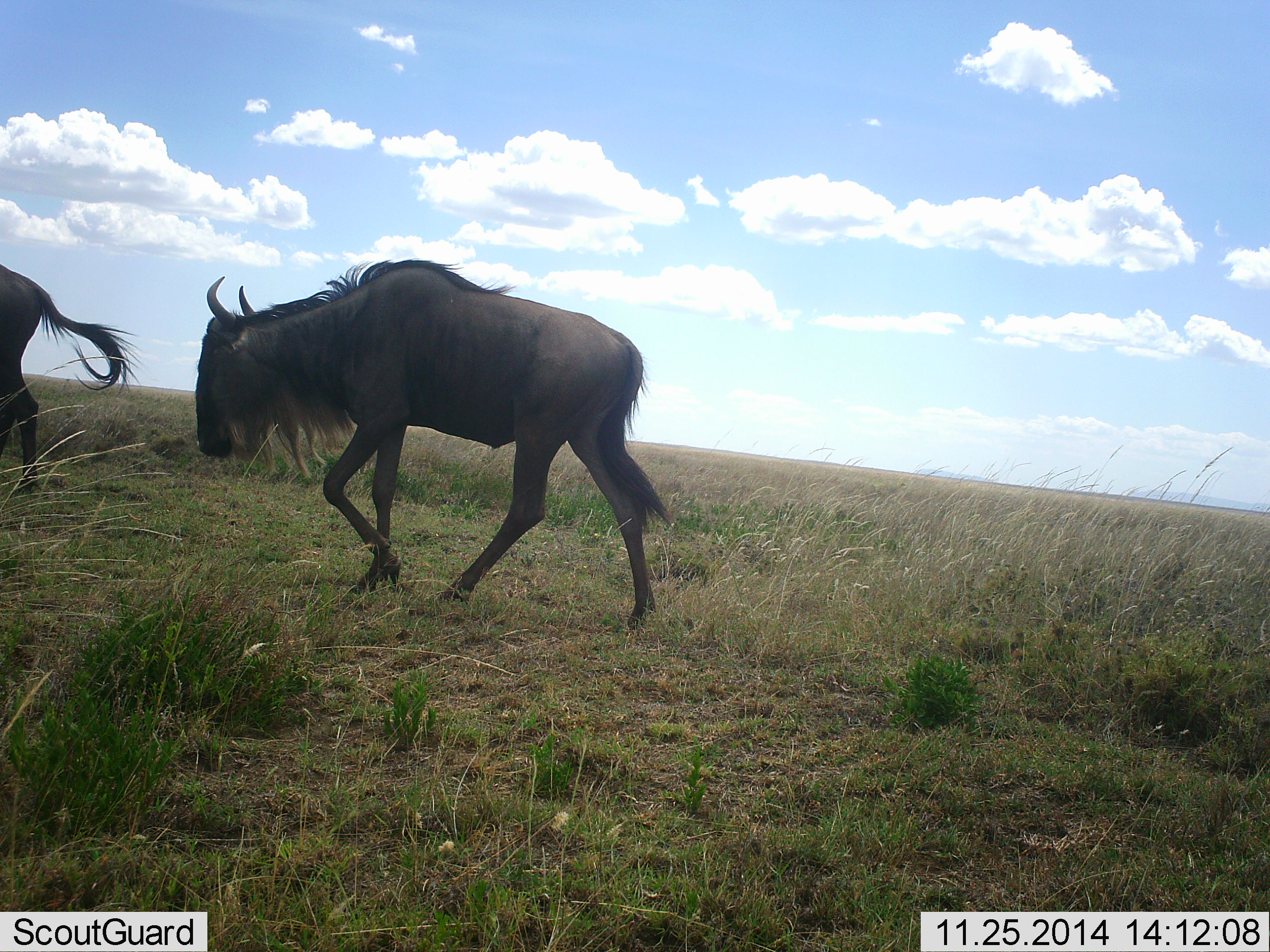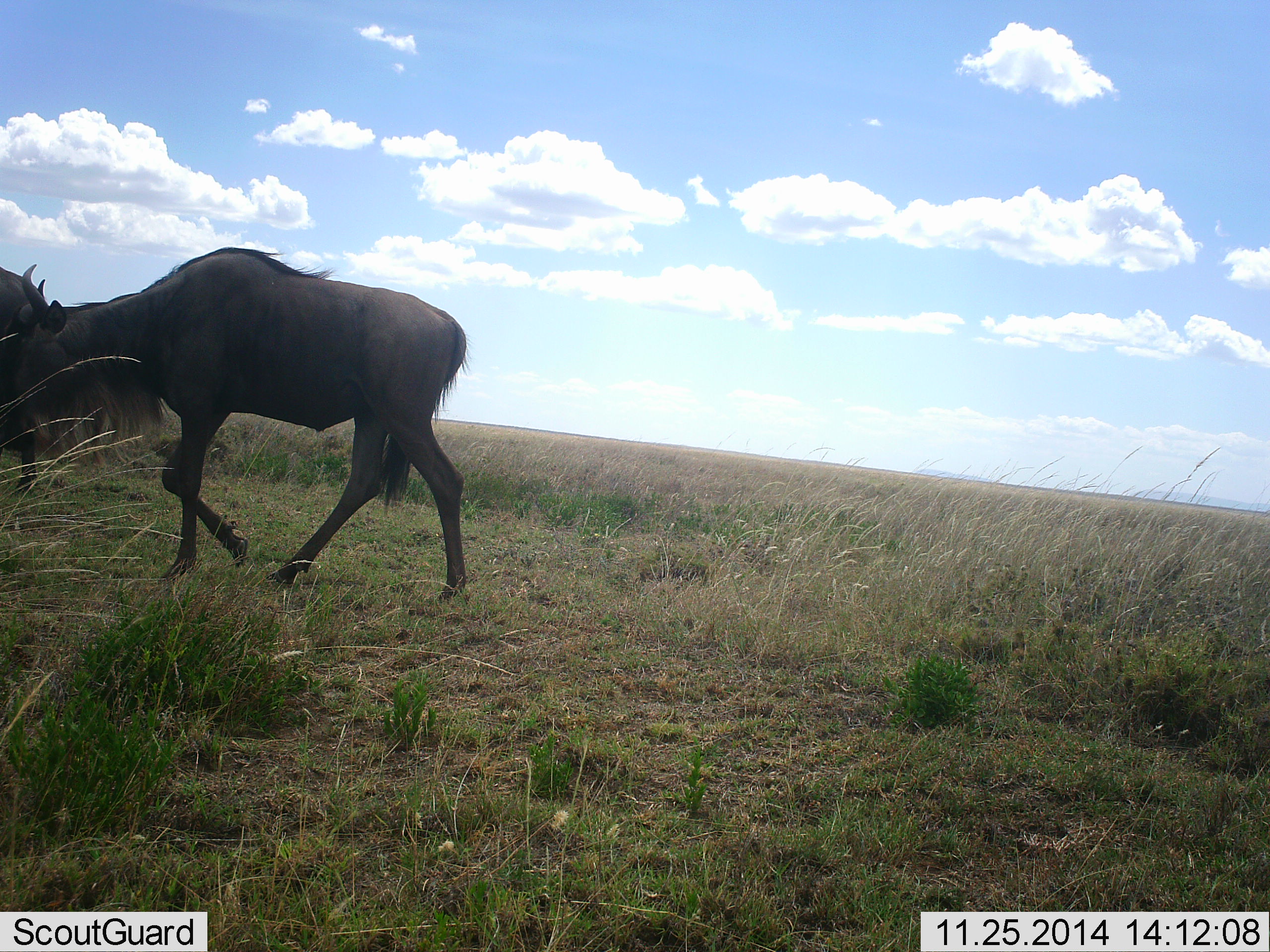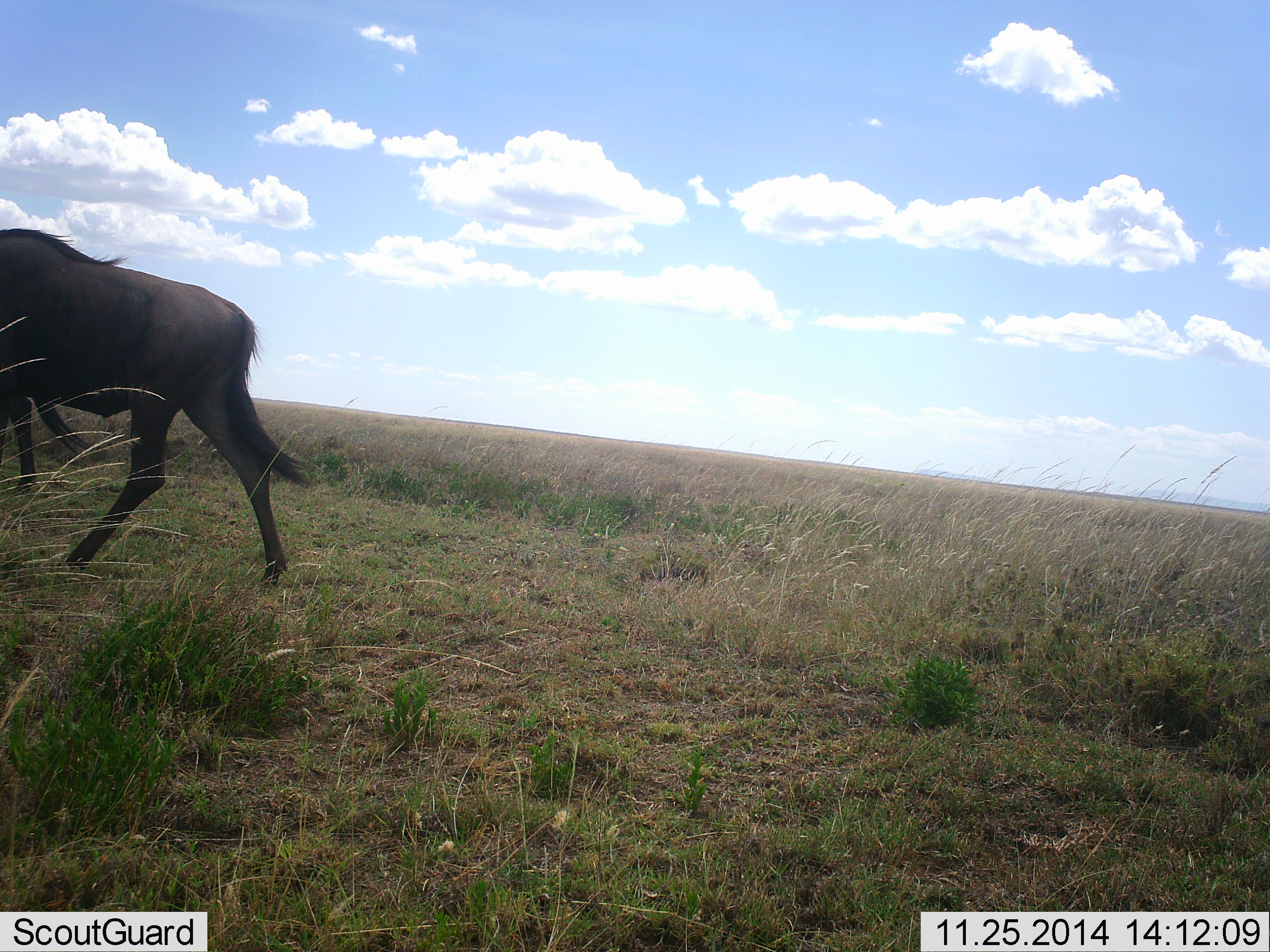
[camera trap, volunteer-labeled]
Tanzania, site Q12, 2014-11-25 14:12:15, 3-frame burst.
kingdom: Animalia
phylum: Chordata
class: Mammalia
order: Artiodactyla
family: Bovidae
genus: Connochaetes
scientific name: Connochaetes taurinus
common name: blue wildebeest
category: wildebeest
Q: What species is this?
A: Wildebeest (blue wildebeest) (Connochaetes taurinus).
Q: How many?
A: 2.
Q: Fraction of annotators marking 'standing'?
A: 20%.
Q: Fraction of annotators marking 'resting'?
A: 0%.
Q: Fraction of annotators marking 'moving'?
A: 100%.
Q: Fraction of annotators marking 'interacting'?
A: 0%.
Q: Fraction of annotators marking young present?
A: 0%.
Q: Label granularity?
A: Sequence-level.